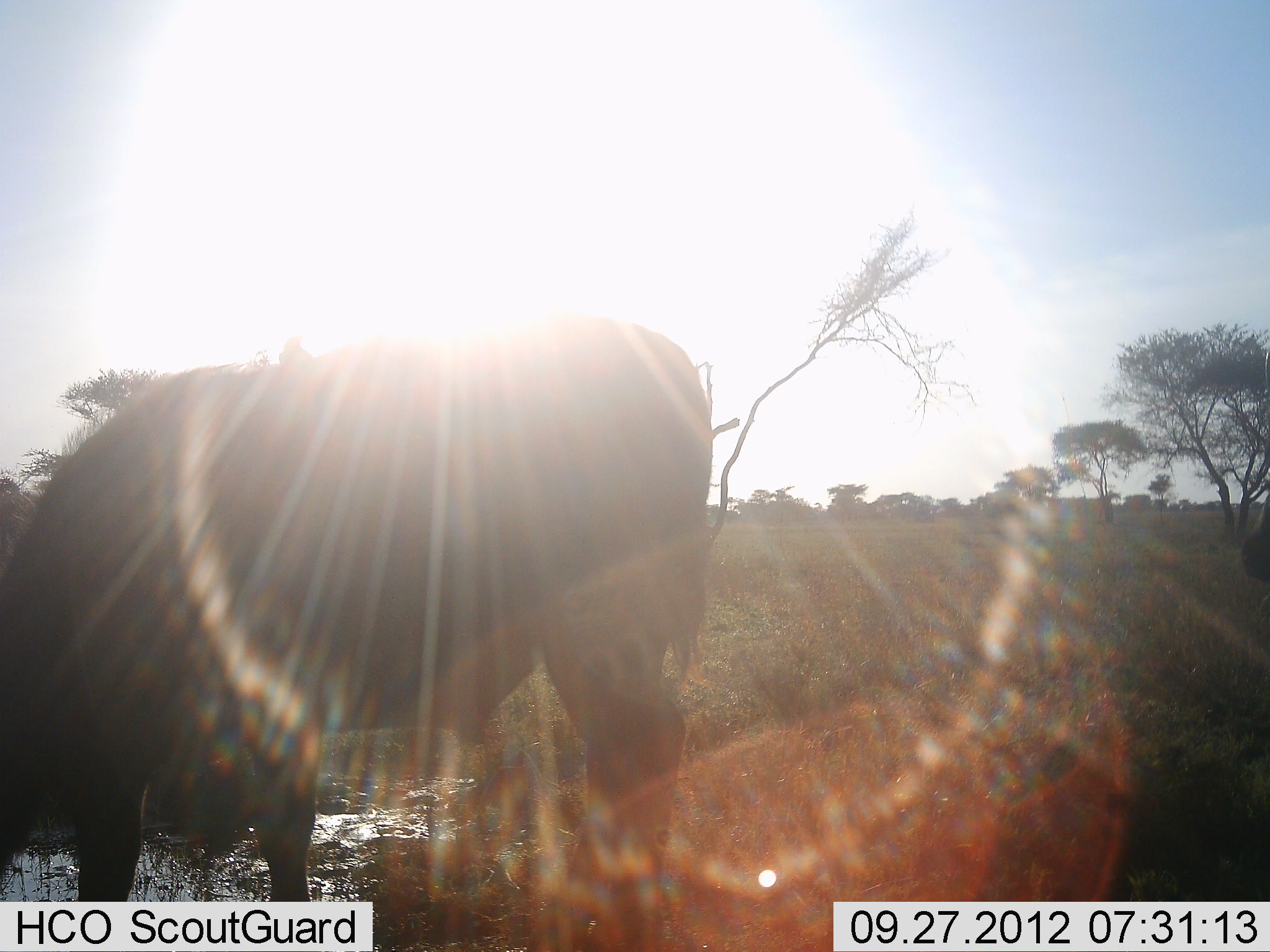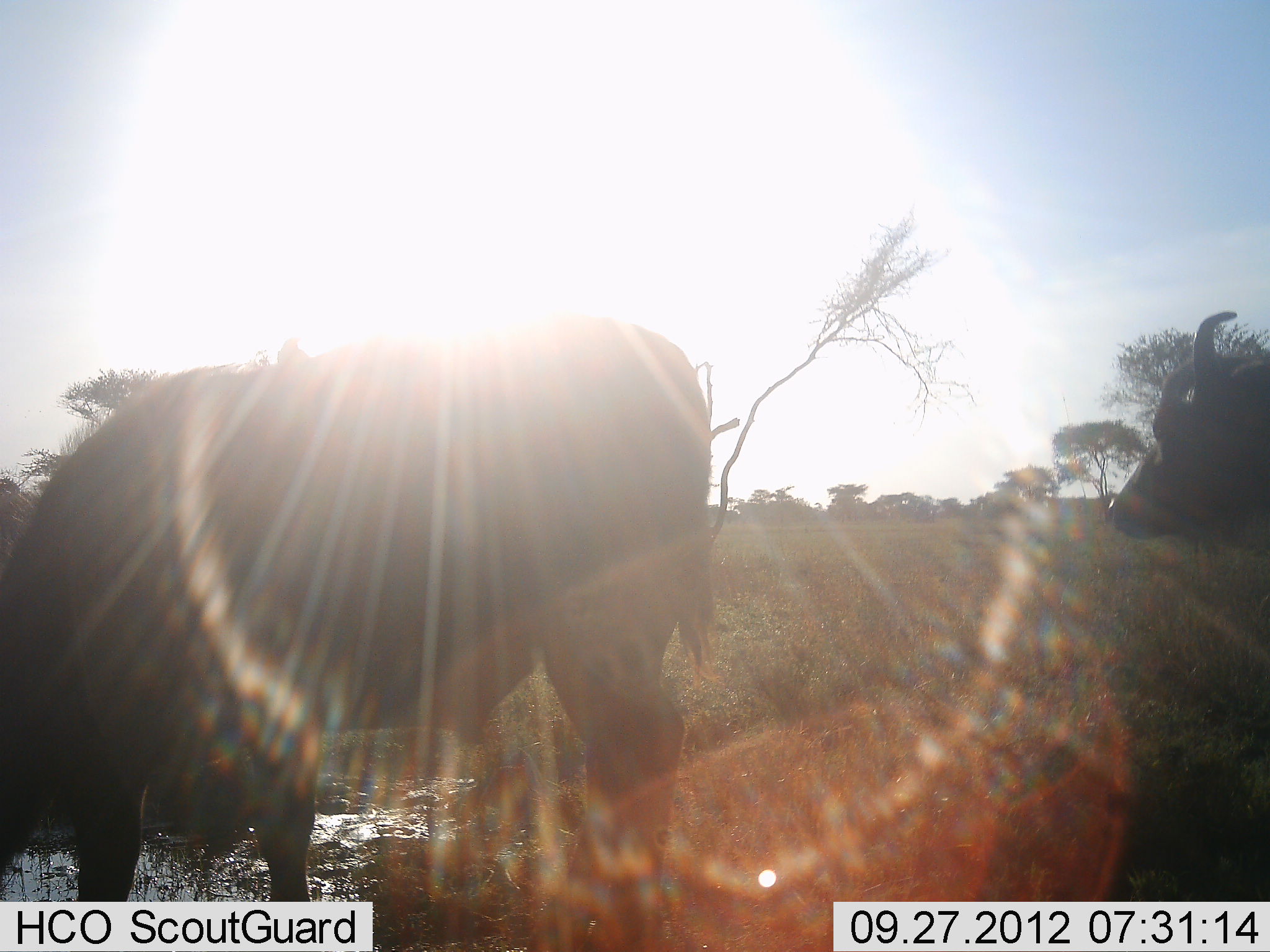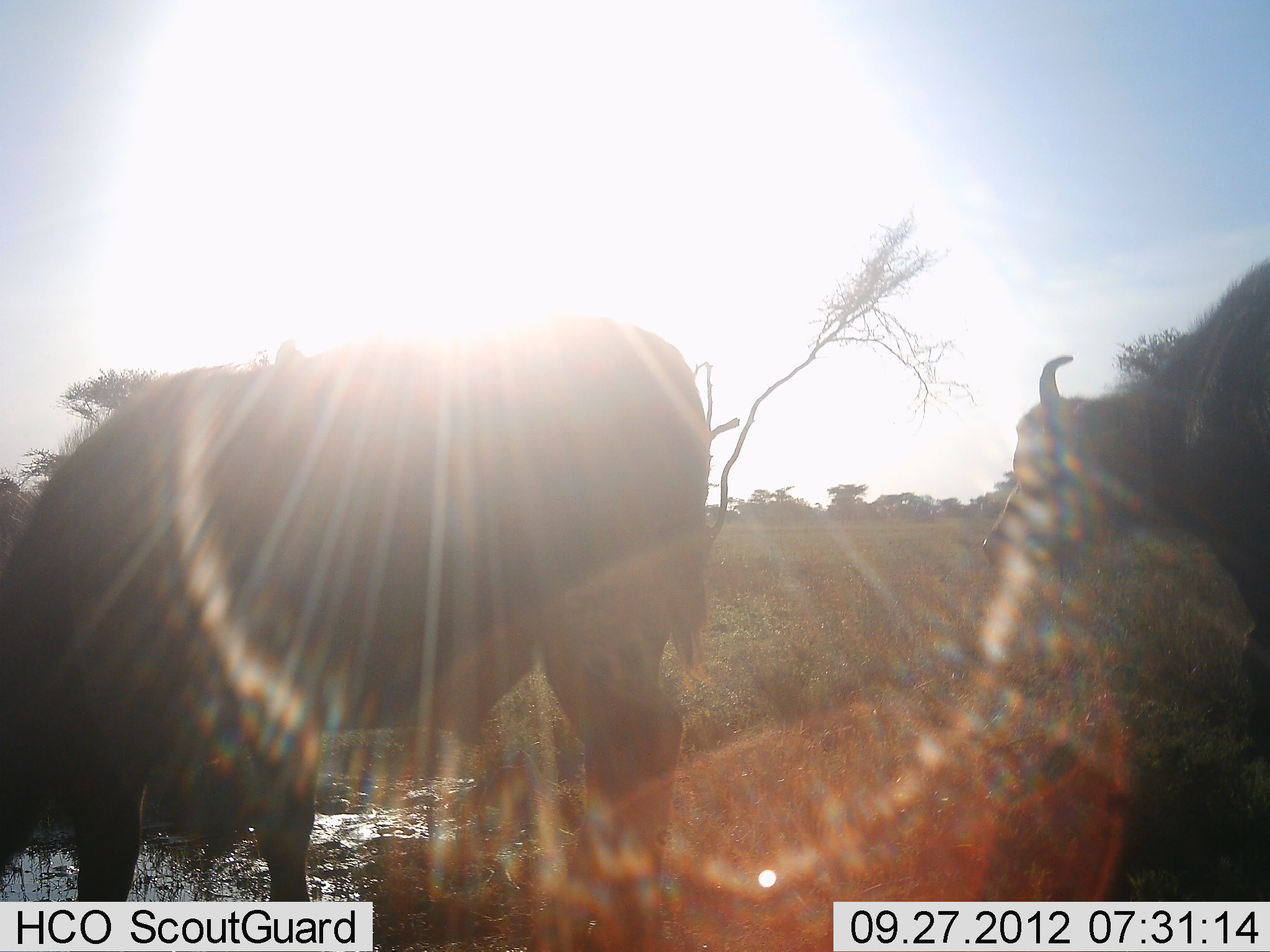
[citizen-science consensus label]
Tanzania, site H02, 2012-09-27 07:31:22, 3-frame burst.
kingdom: Animalia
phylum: Chordata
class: Mammalia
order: Artiodactyla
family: Bovidae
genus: Syncerus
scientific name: Syncerus caffer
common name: cape buffalo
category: buffalo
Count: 2.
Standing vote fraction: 70%.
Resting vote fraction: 0%.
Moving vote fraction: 70%.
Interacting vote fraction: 0%.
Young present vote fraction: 0%.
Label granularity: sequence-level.